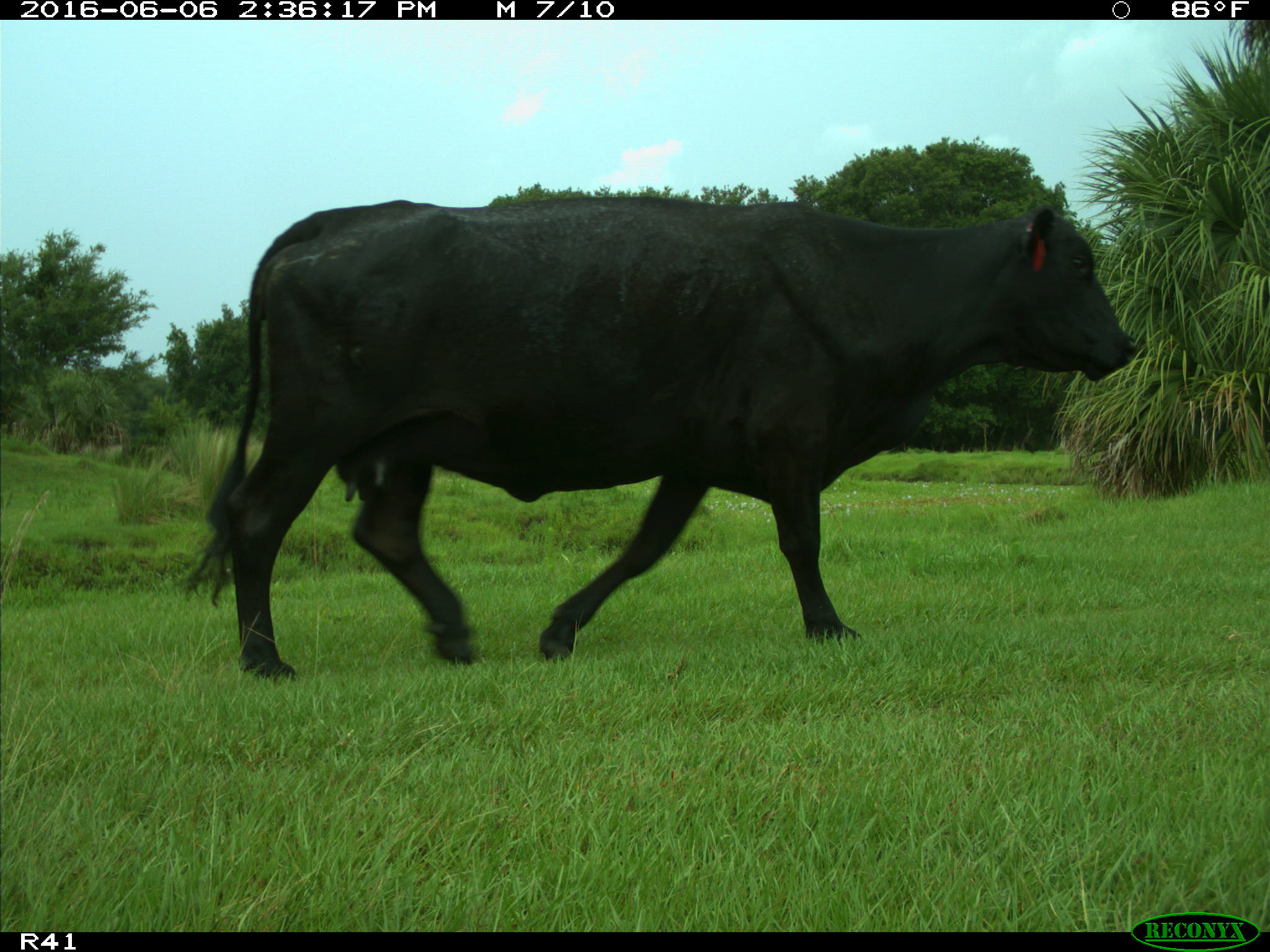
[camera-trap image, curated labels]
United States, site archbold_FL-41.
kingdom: Animalia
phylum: Chordata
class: Mammalia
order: Artiodactyla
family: Bovidae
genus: Bos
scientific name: Bos taurus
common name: domestic cow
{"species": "Bos taurus (domestic cow)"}